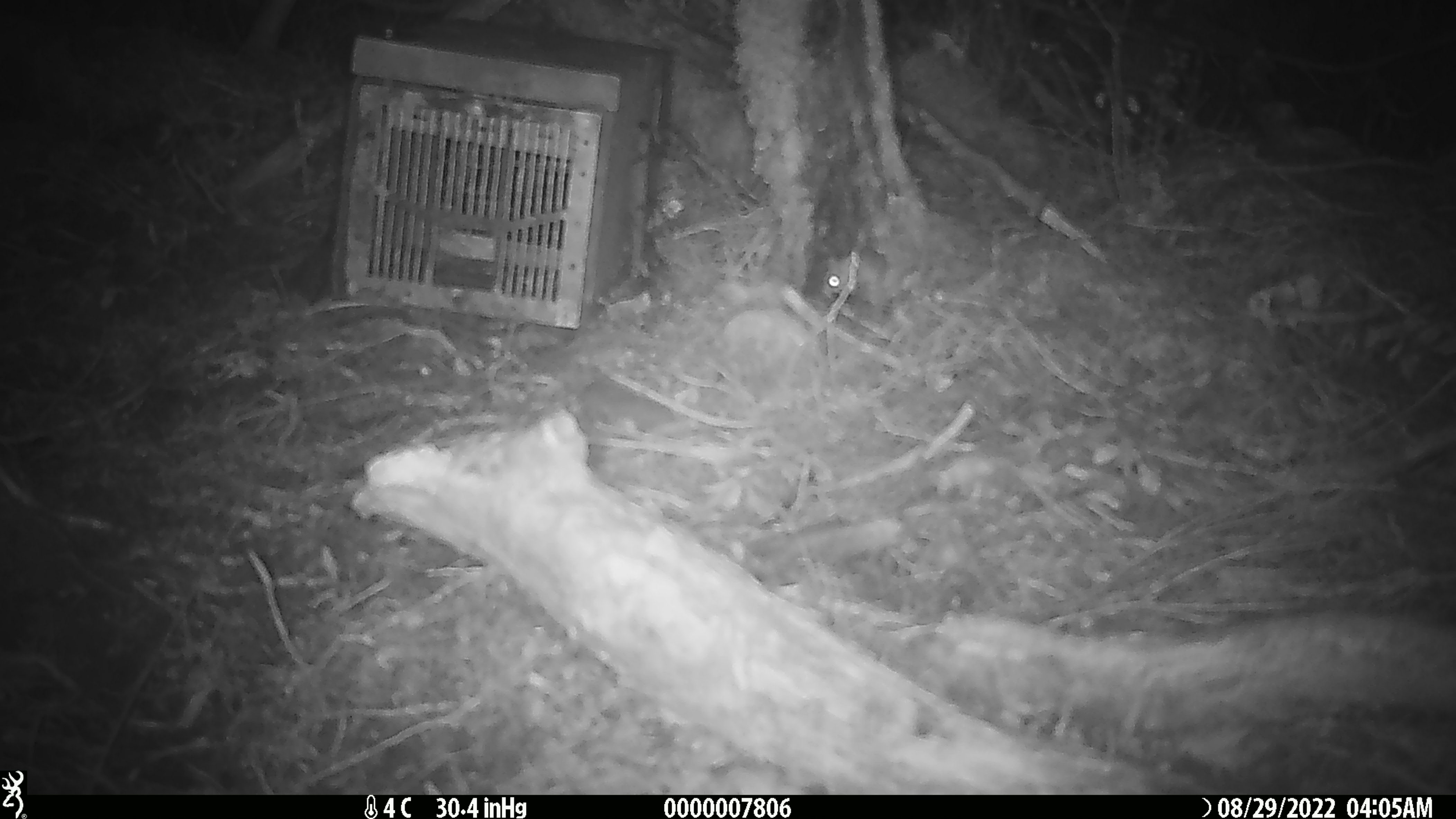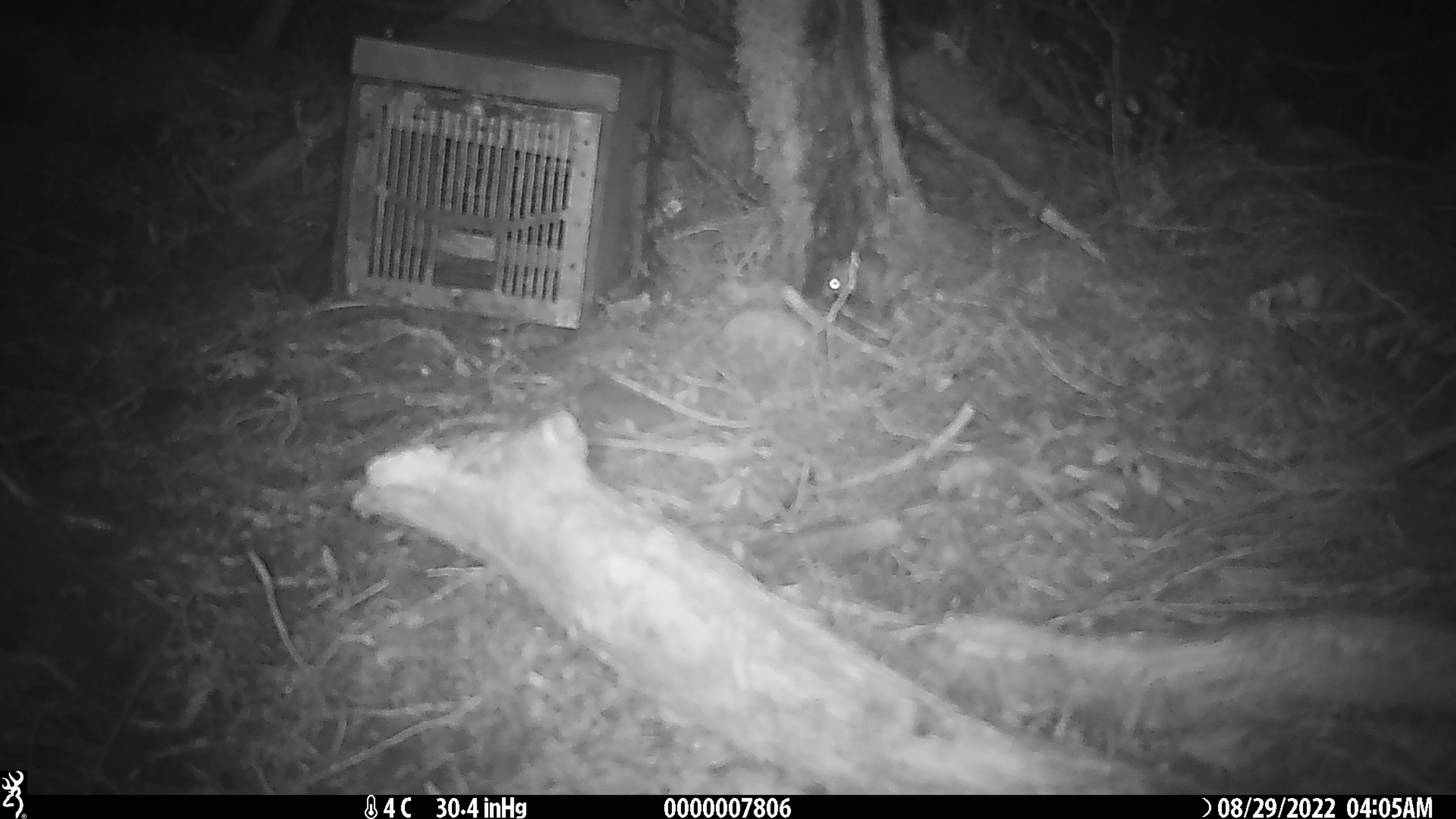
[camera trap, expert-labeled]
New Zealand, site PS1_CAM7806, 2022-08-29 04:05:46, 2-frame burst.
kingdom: Animalia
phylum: Chordata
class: Mammalia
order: Rodentia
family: Muridae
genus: Mus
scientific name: Mus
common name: mouse